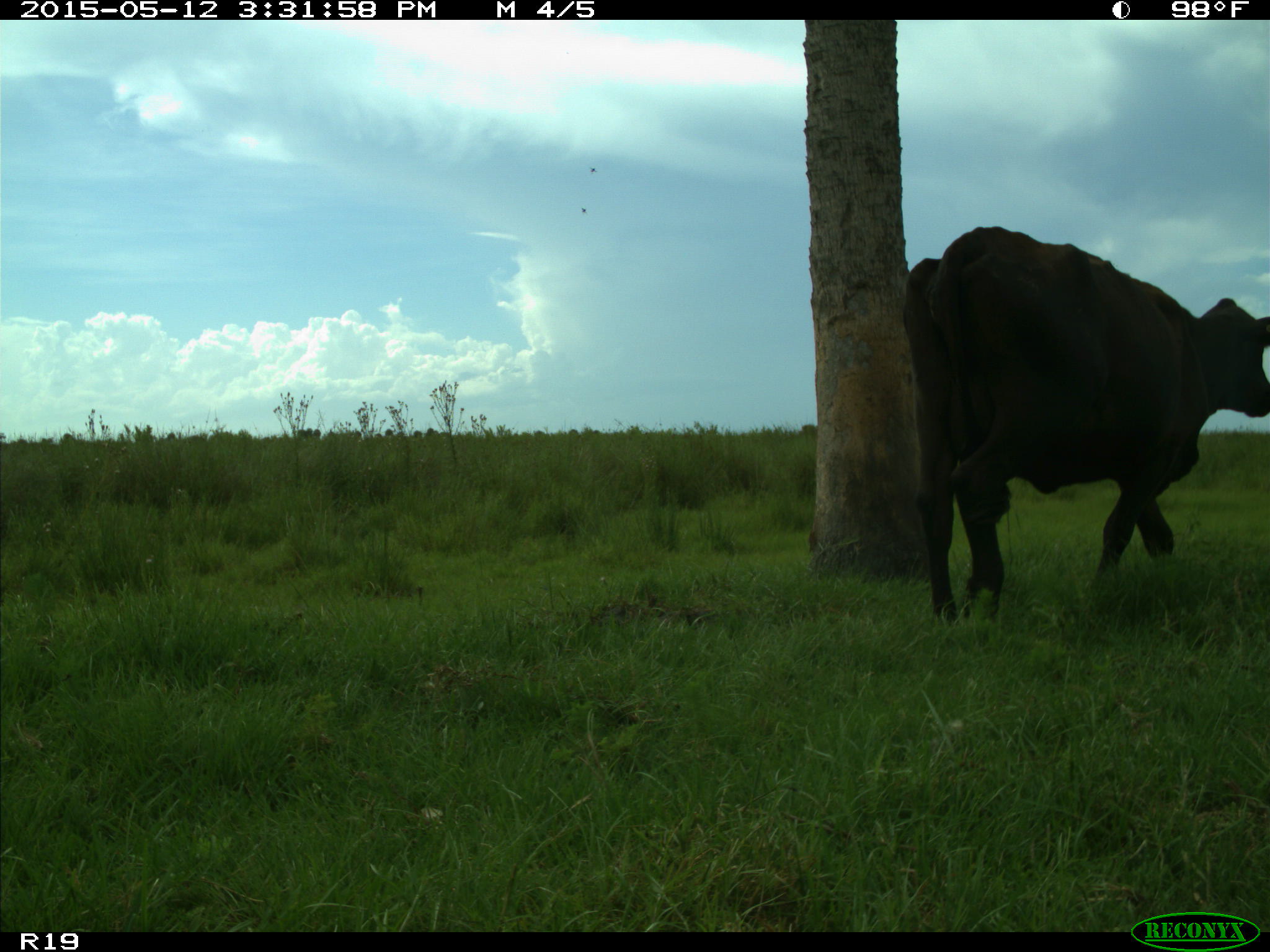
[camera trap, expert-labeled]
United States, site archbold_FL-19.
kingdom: Animalia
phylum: Chordata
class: Mammalia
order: Artiodactyla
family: Bovidae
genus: Bos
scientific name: Bos taurus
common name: domestic cow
Bos taurus (domestic cow).